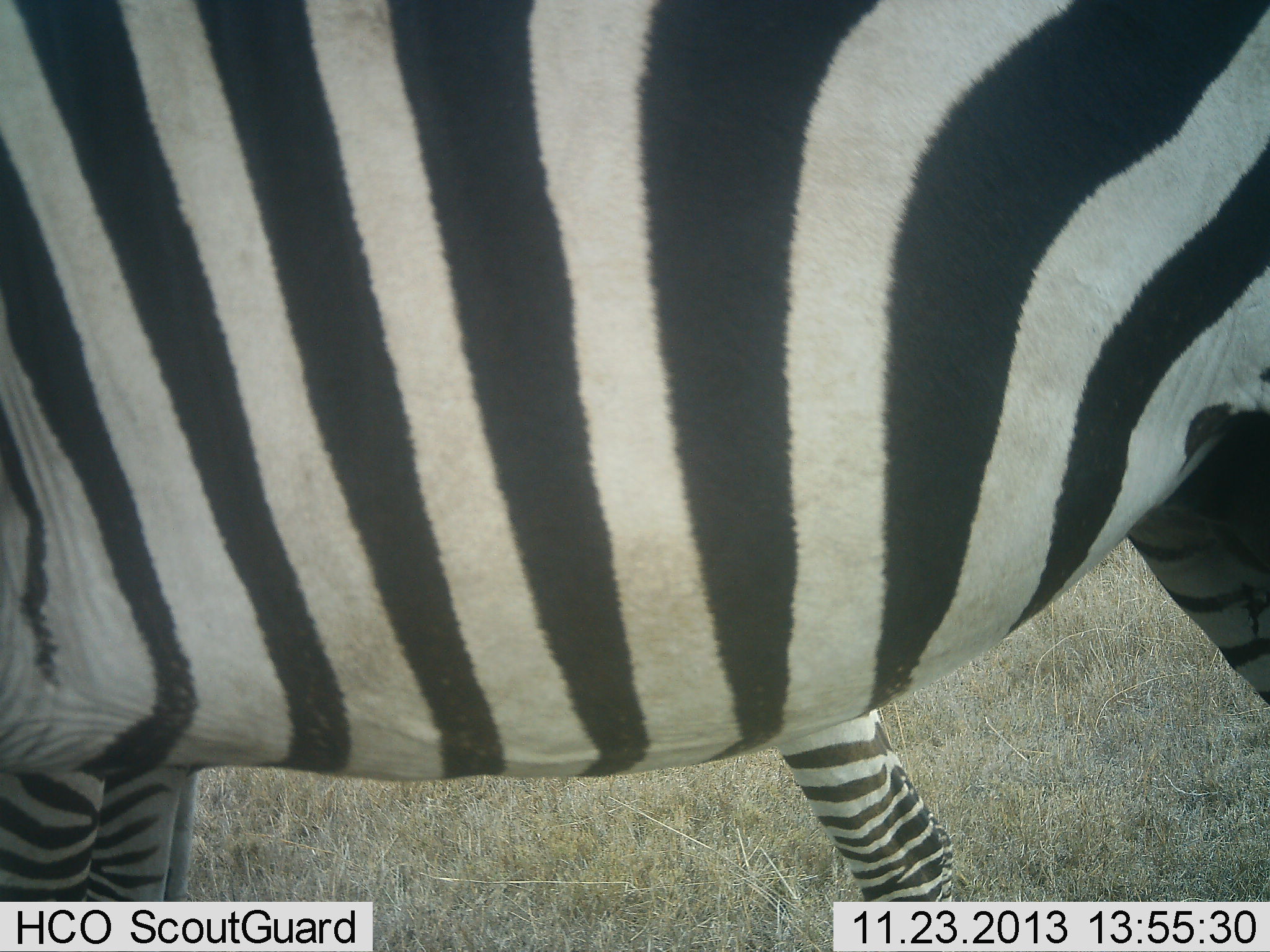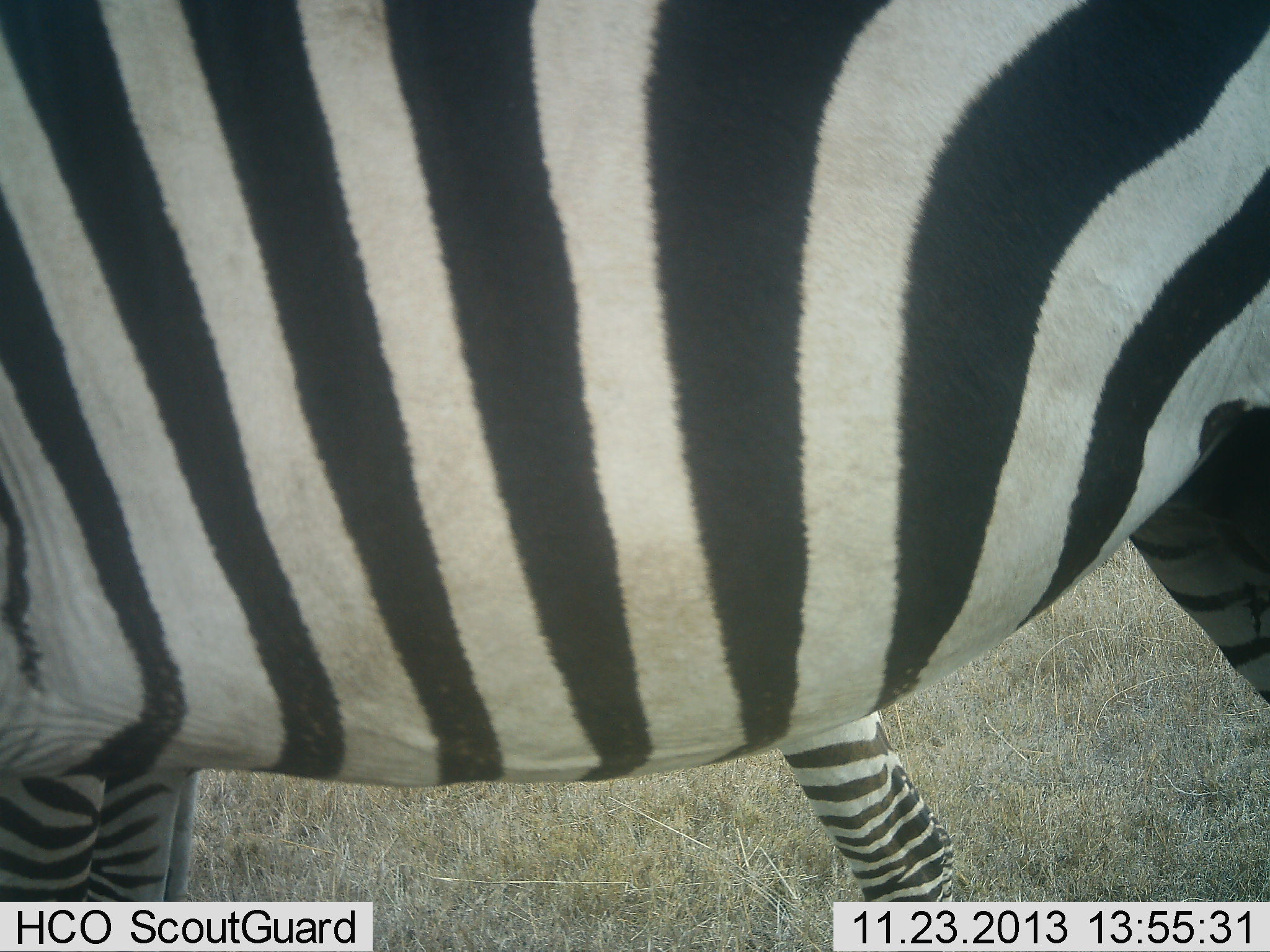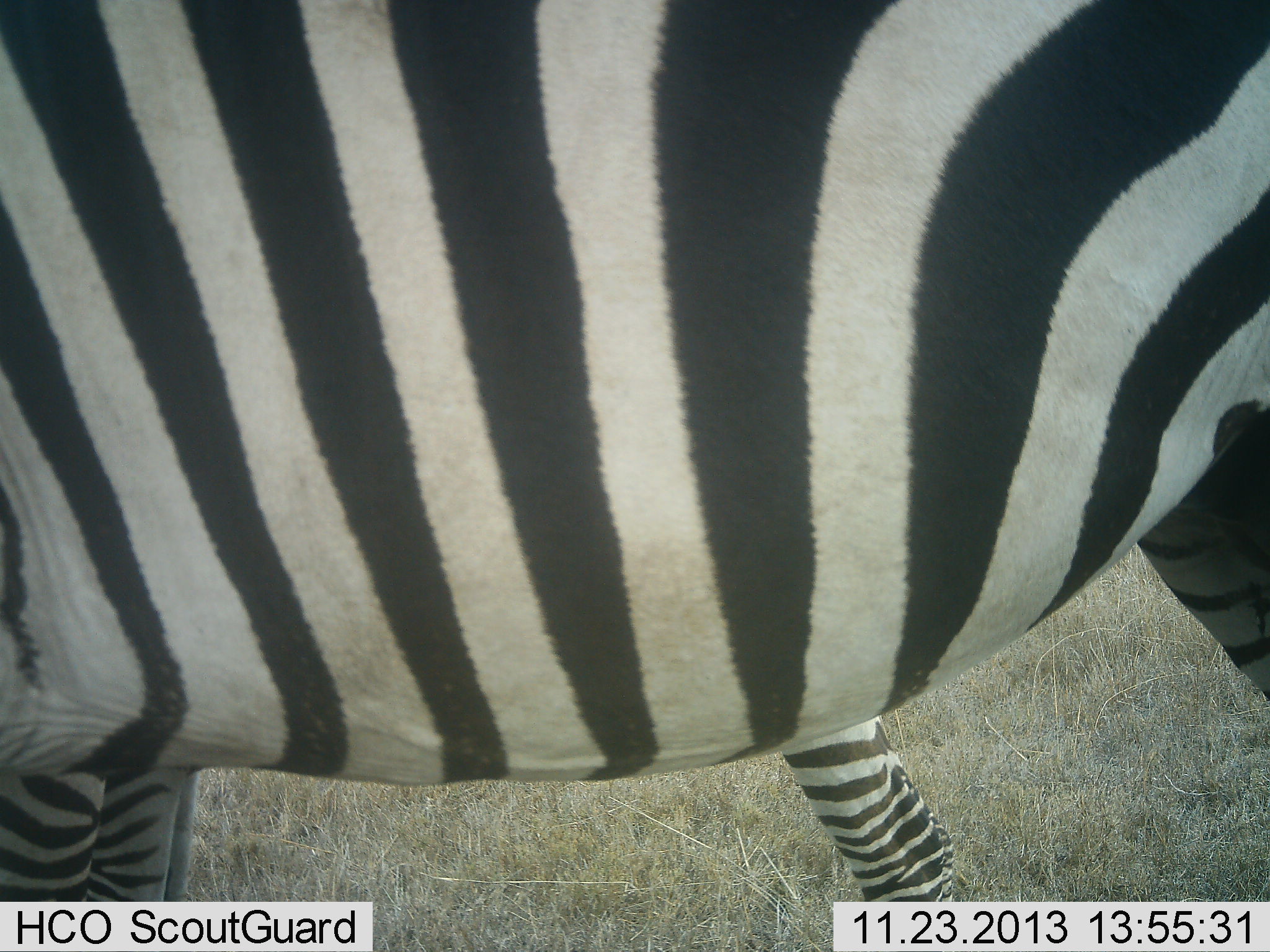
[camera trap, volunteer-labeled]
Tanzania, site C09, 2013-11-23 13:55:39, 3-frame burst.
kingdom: Animalia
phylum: Chordata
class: Mammalia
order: Perissodactyla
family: Equidae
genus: Equus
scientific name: Equus quagga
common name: plains zebra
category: zebra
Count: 2.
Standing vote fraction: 100%.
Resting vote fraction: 0%.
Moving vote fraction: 0%.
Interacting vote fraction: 0%.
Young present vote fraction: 0%.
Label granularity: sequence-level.